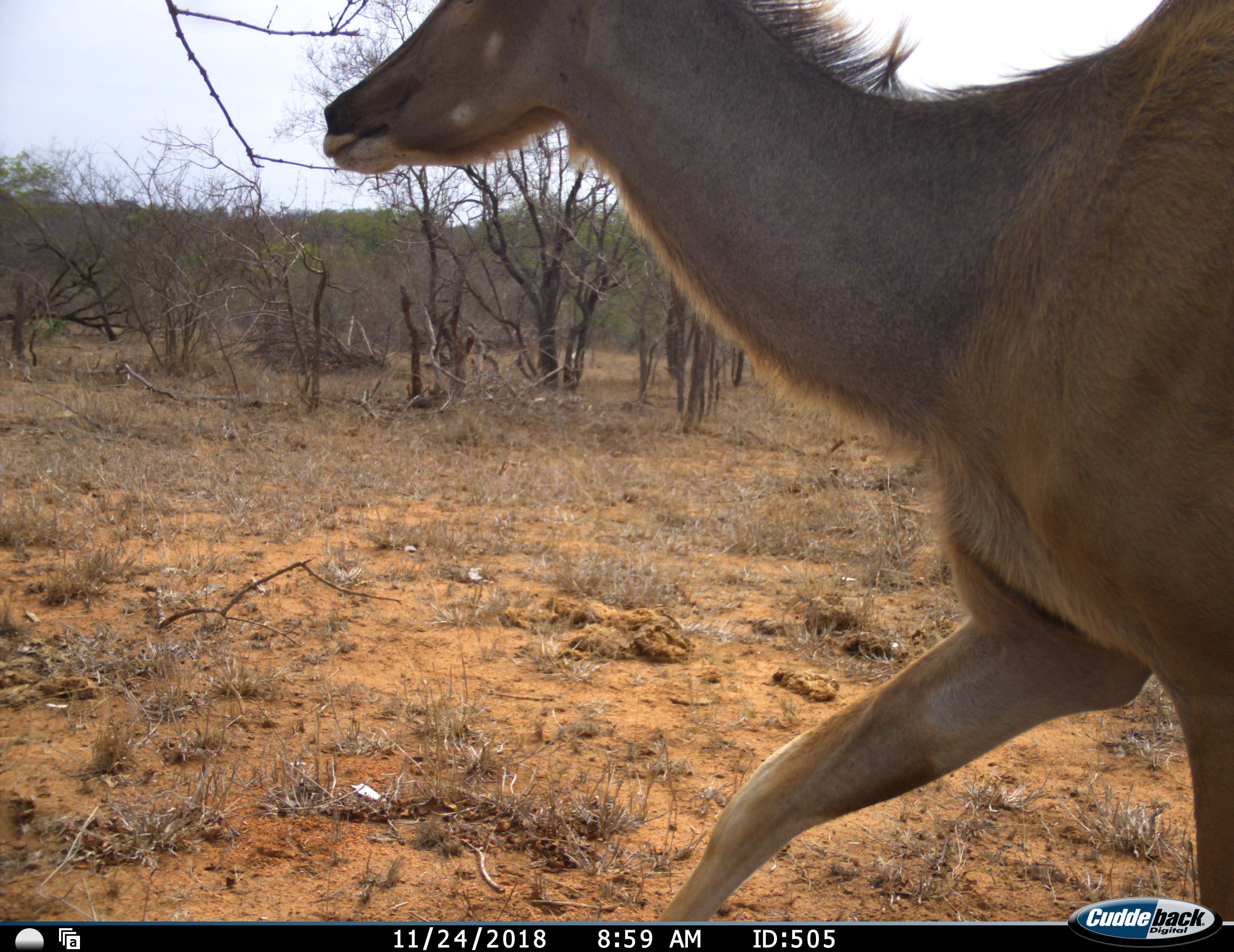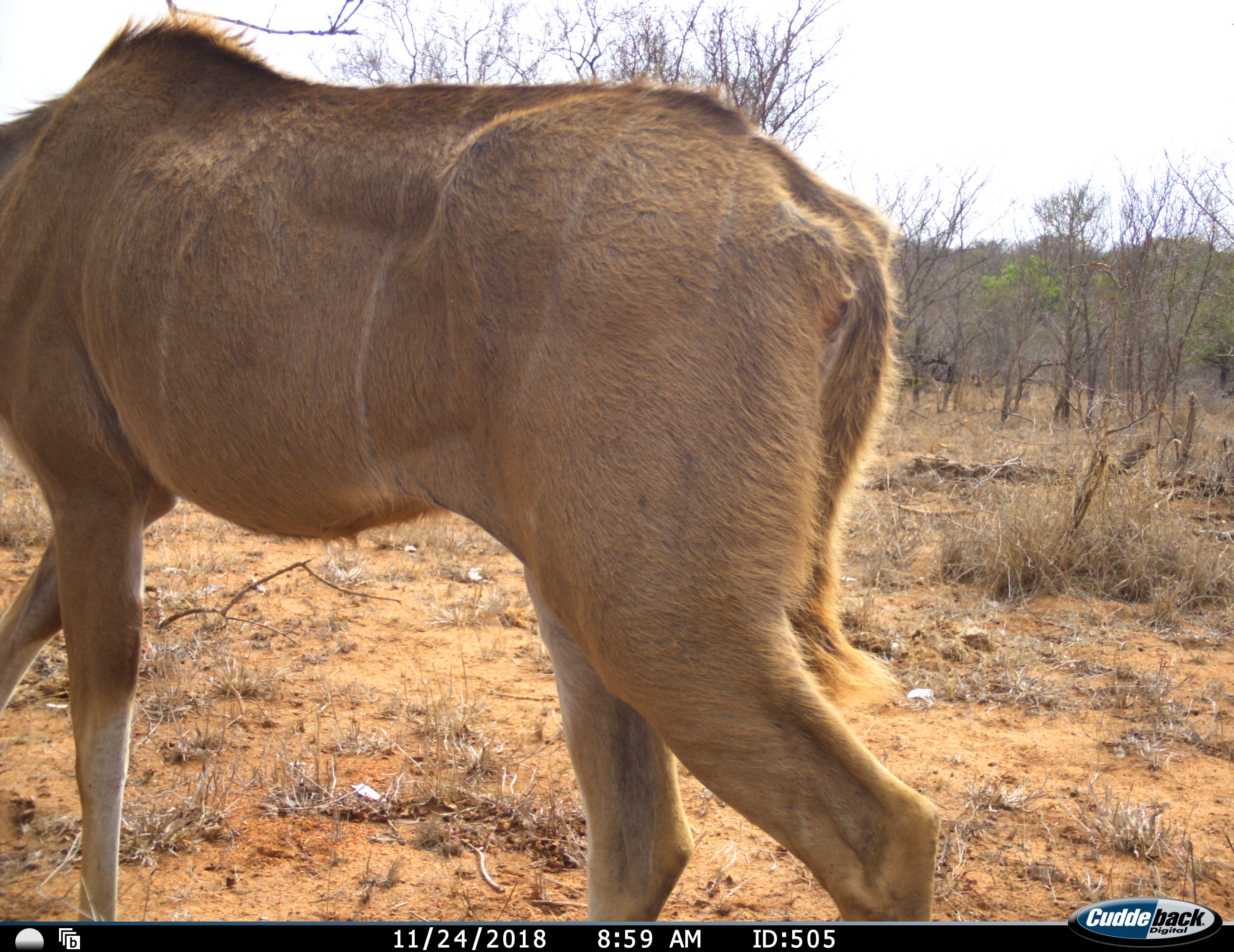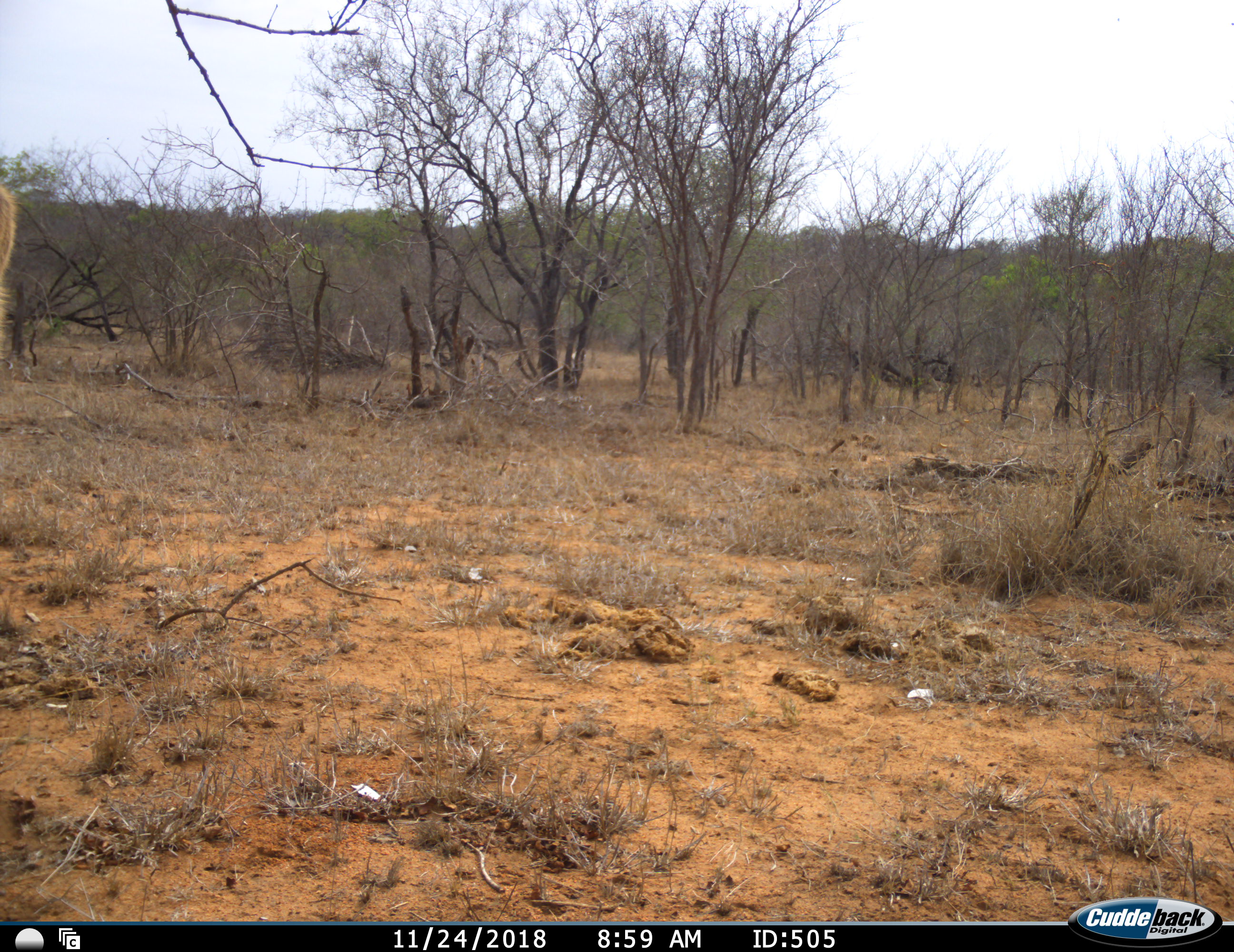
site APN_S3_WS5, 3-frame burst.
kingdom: Animalia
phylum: Chordata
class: Mammalia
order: Artiodactyla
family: Bovidae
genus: Tragelaphus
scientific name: Tragelaphus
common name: kudu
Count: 1.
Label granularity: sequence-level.